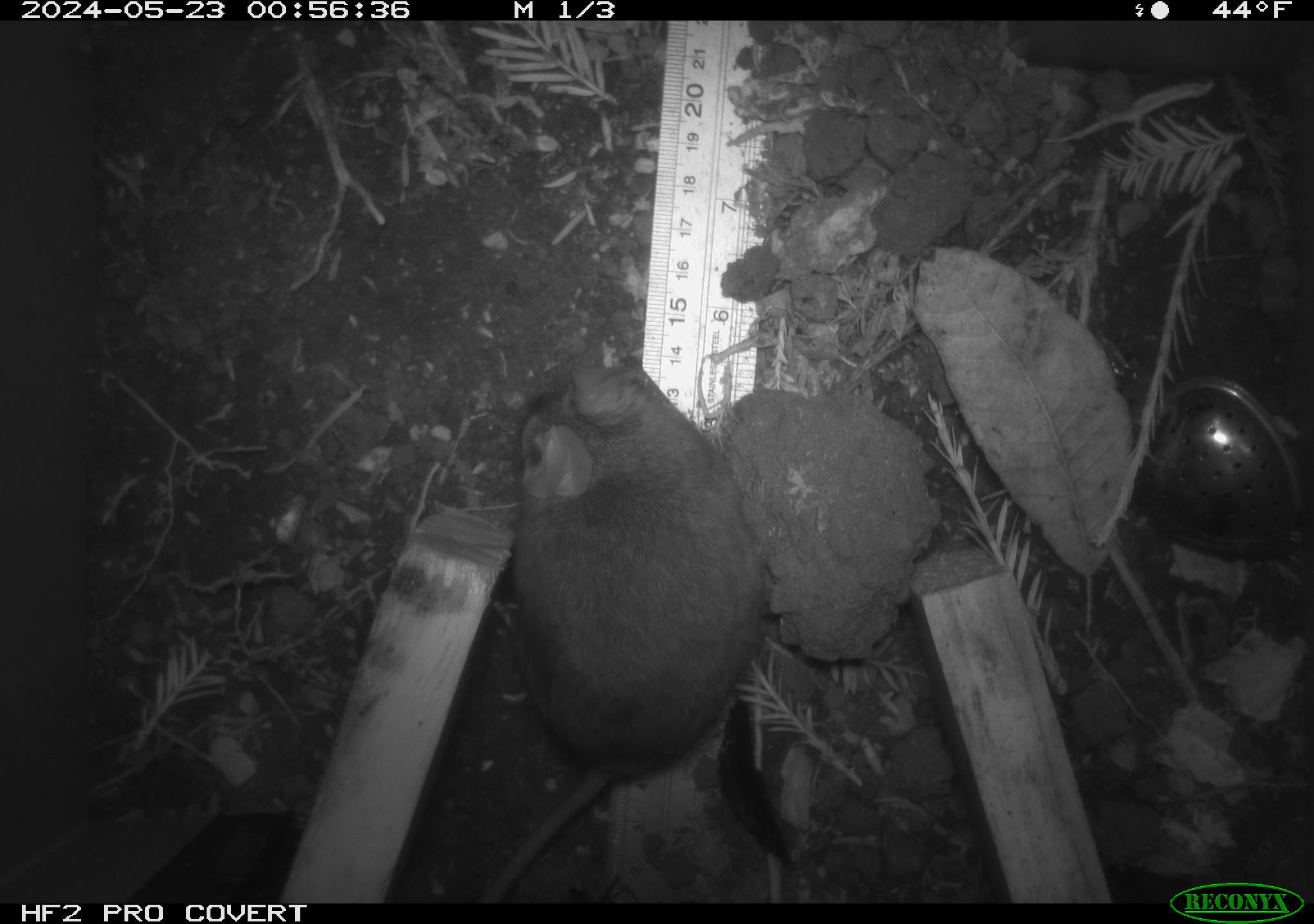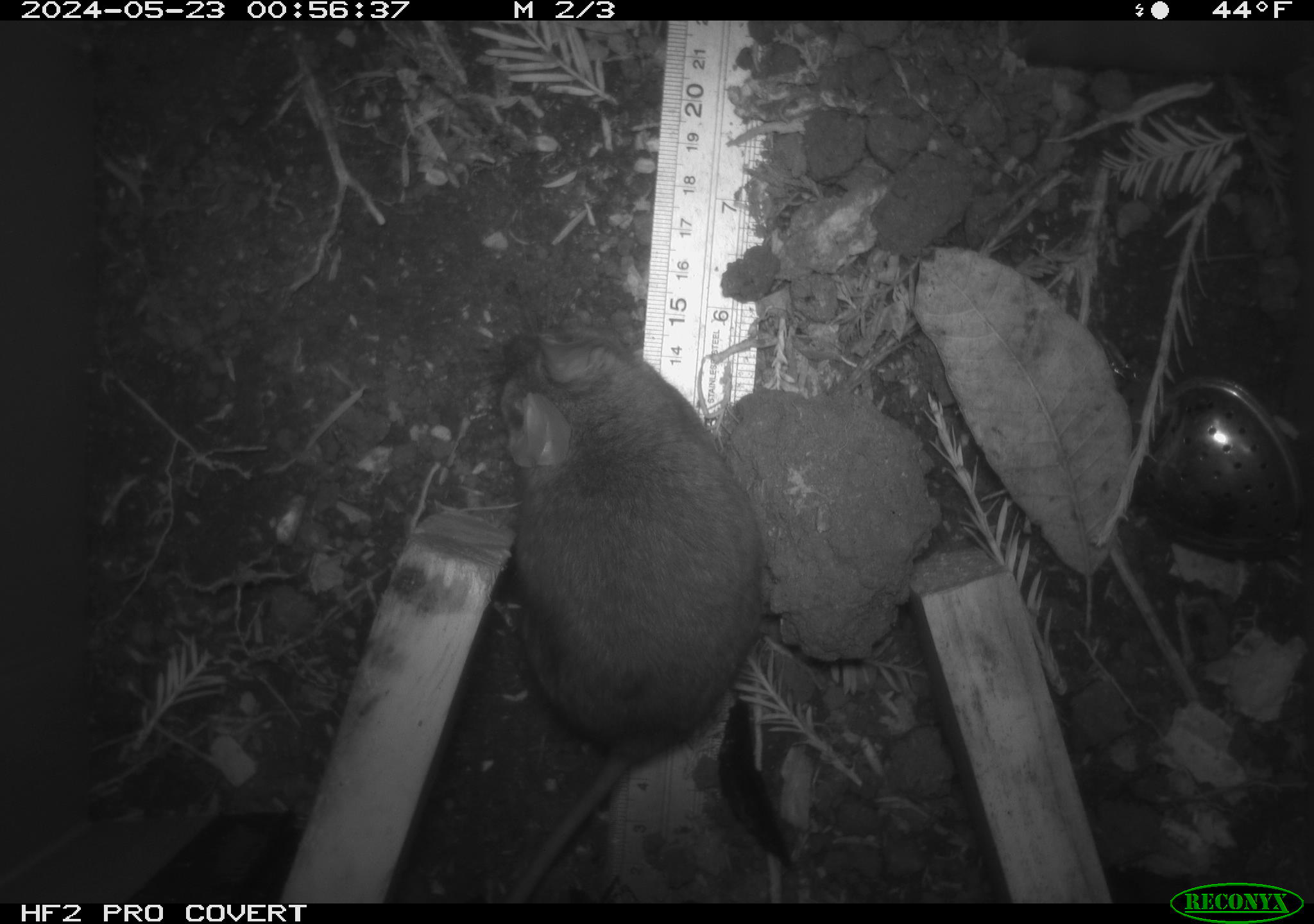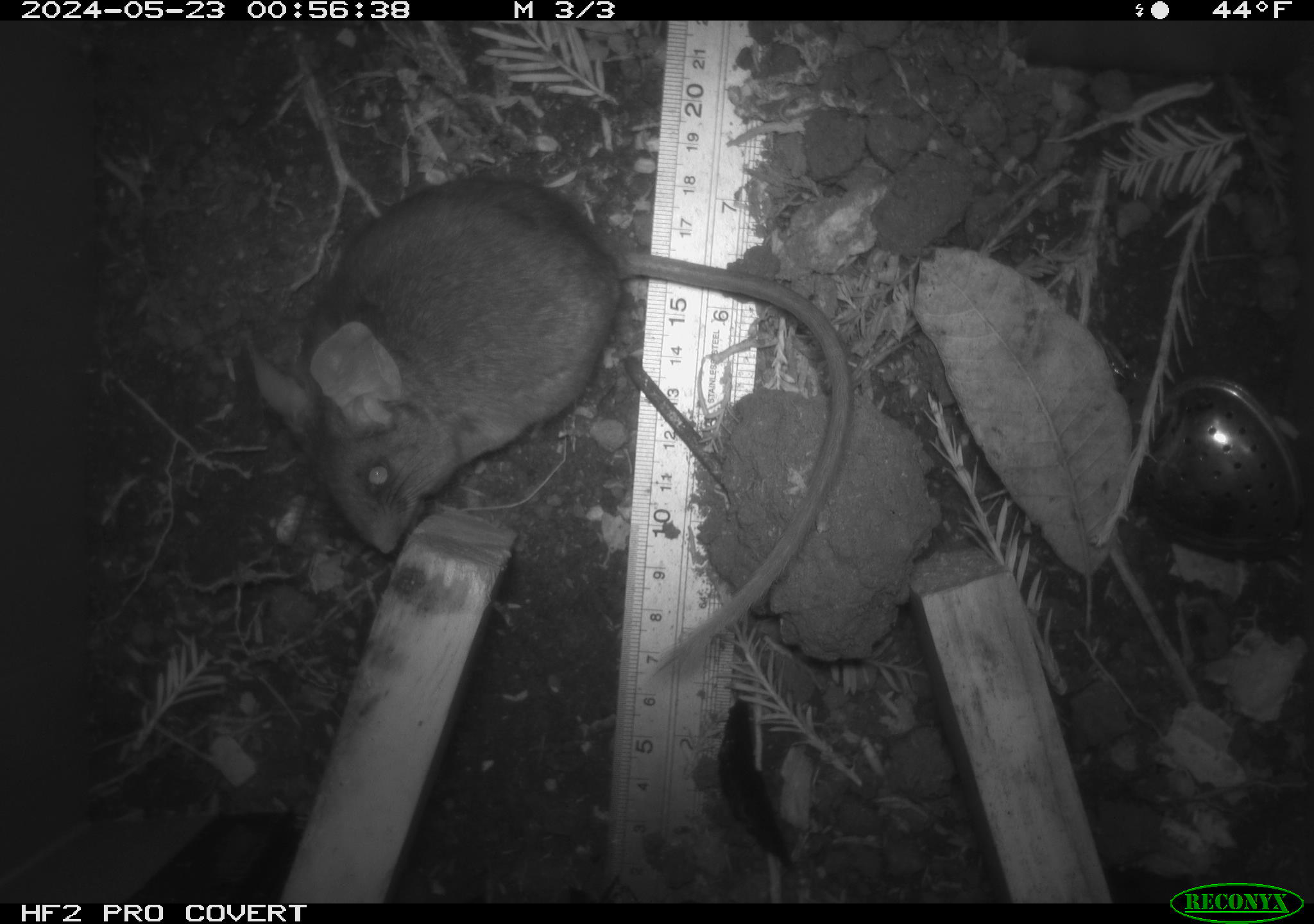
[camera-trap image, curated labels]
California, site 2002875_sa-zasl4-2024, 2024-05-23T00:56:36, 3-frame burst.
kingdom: Animalia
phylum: Chordata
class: Mammalia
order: Rodentia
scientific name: Rodentia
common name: rodent